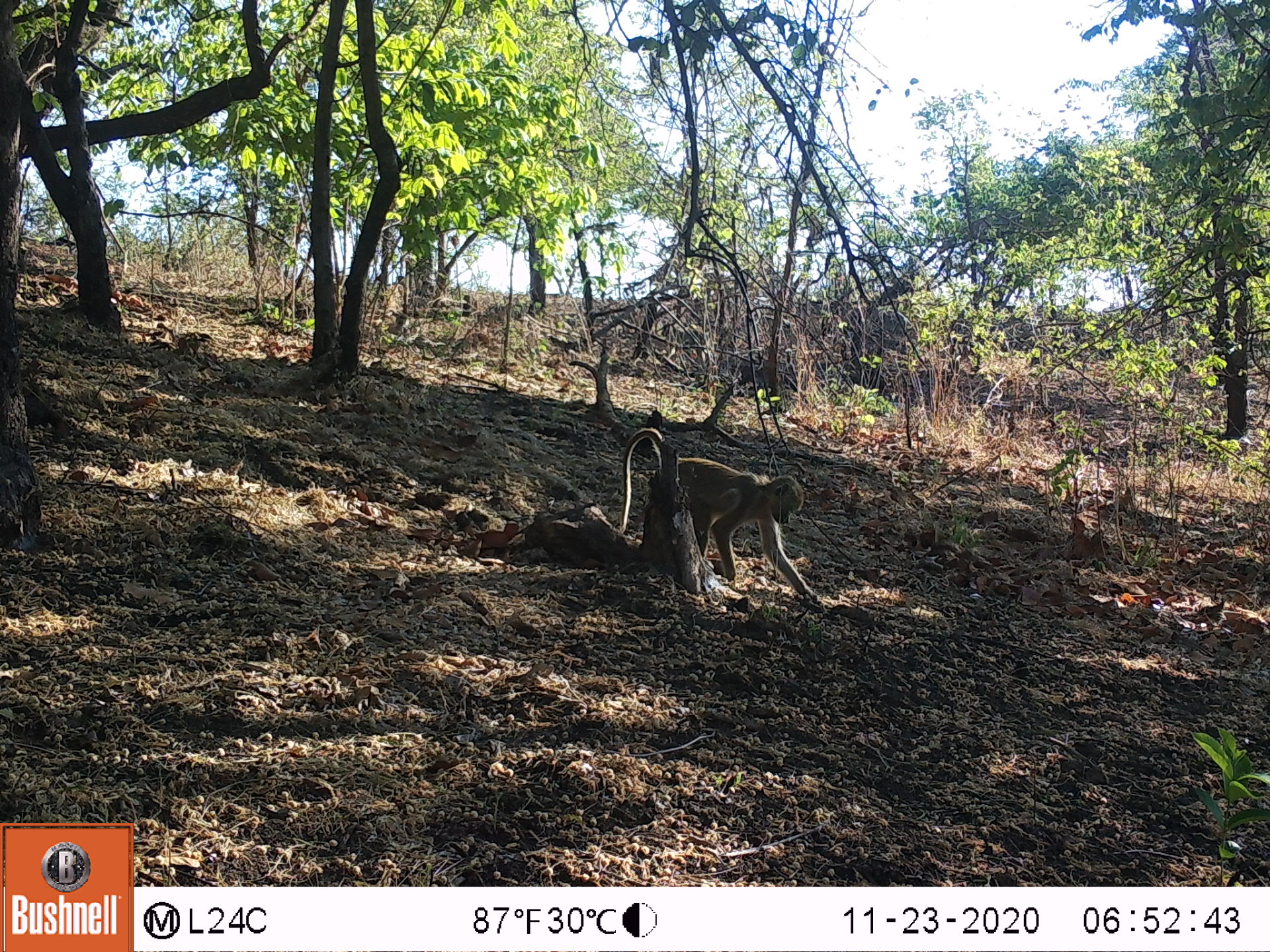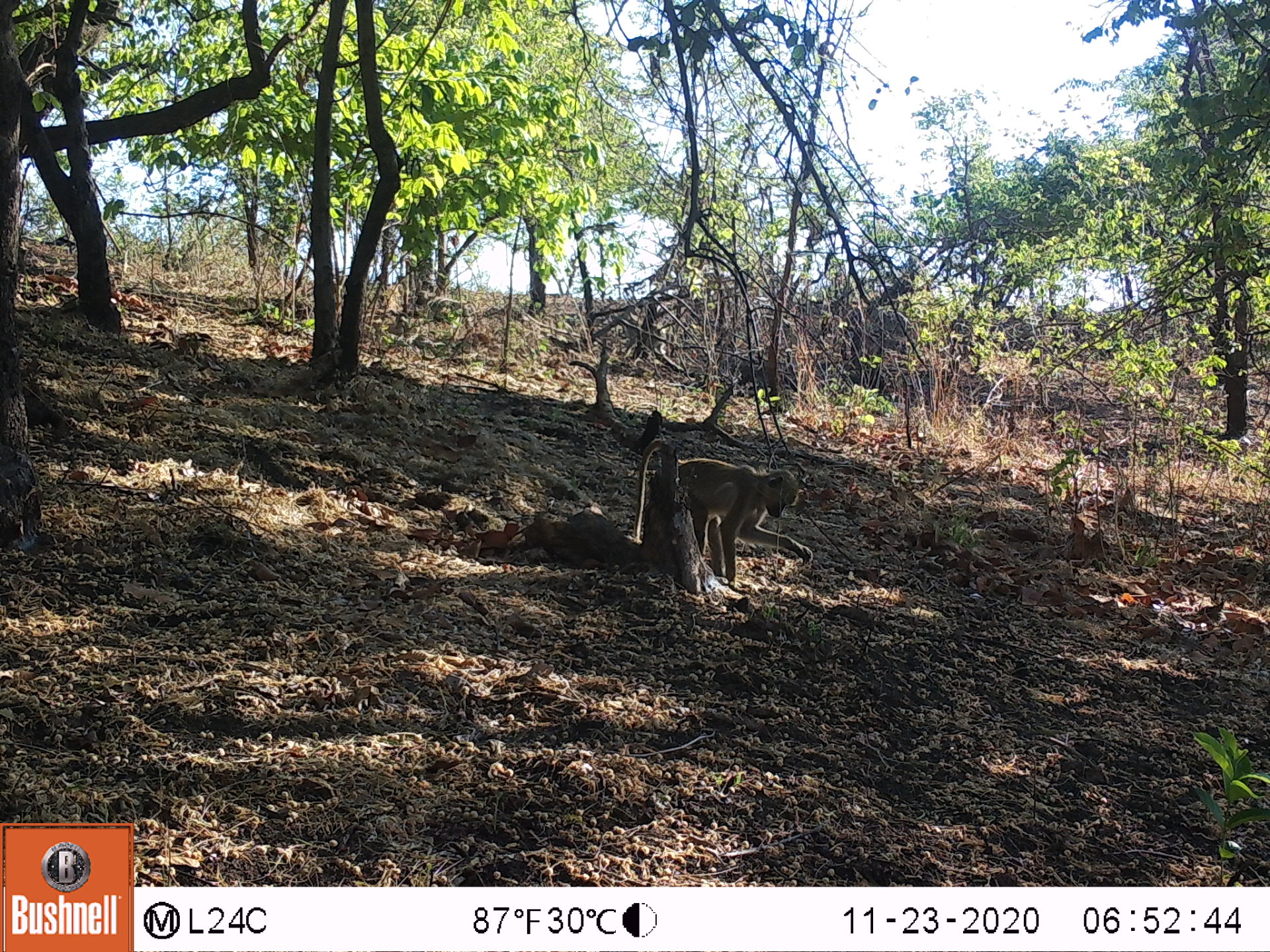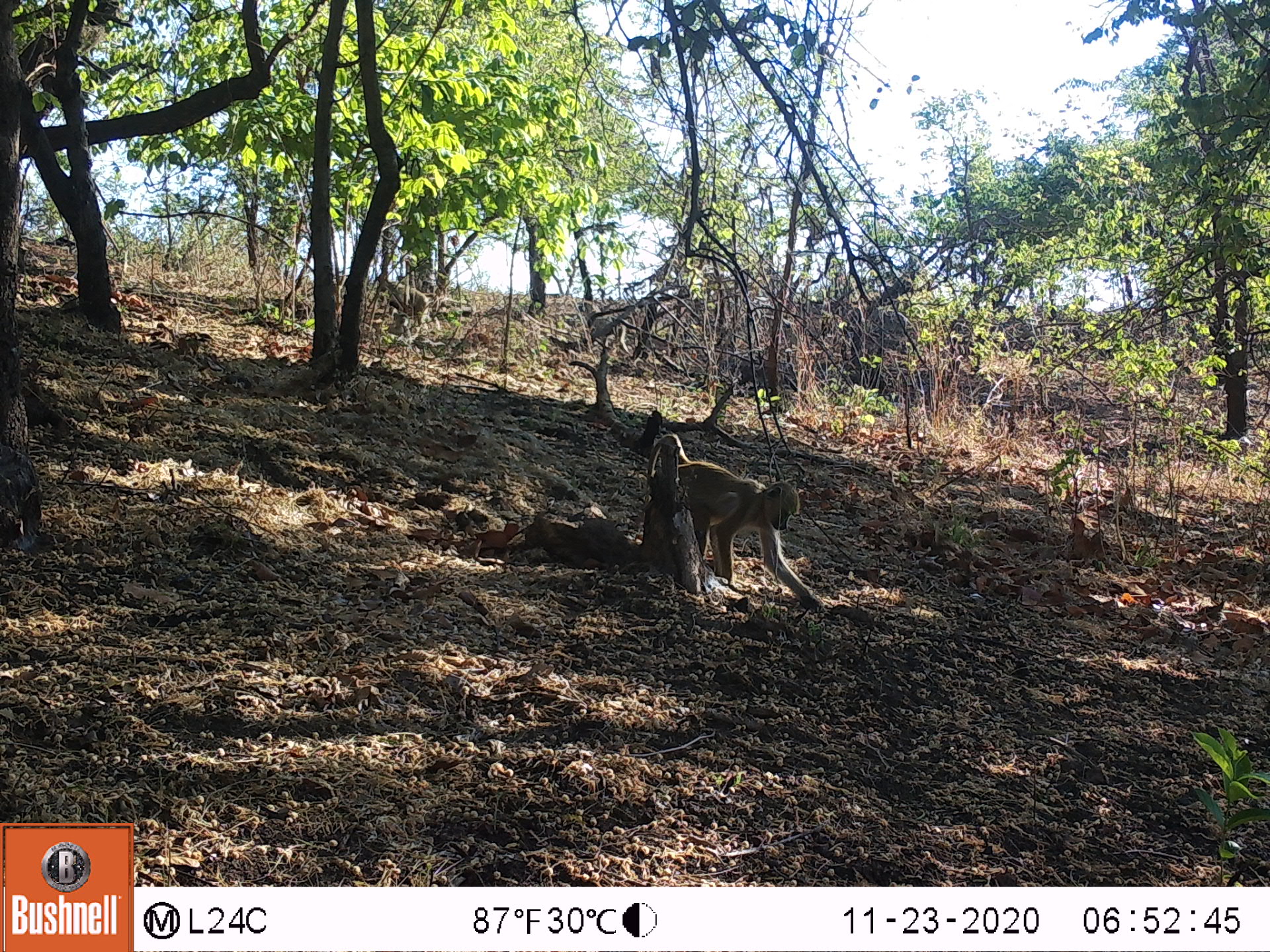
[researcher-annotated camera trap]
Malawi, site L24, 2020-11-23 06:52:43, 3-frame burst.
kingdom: Animalia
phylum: Chordata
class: Mammalia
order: Primates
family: Cercopithecidae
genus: Papio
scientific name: Papio cynocephalus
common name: yellow baboon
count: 1